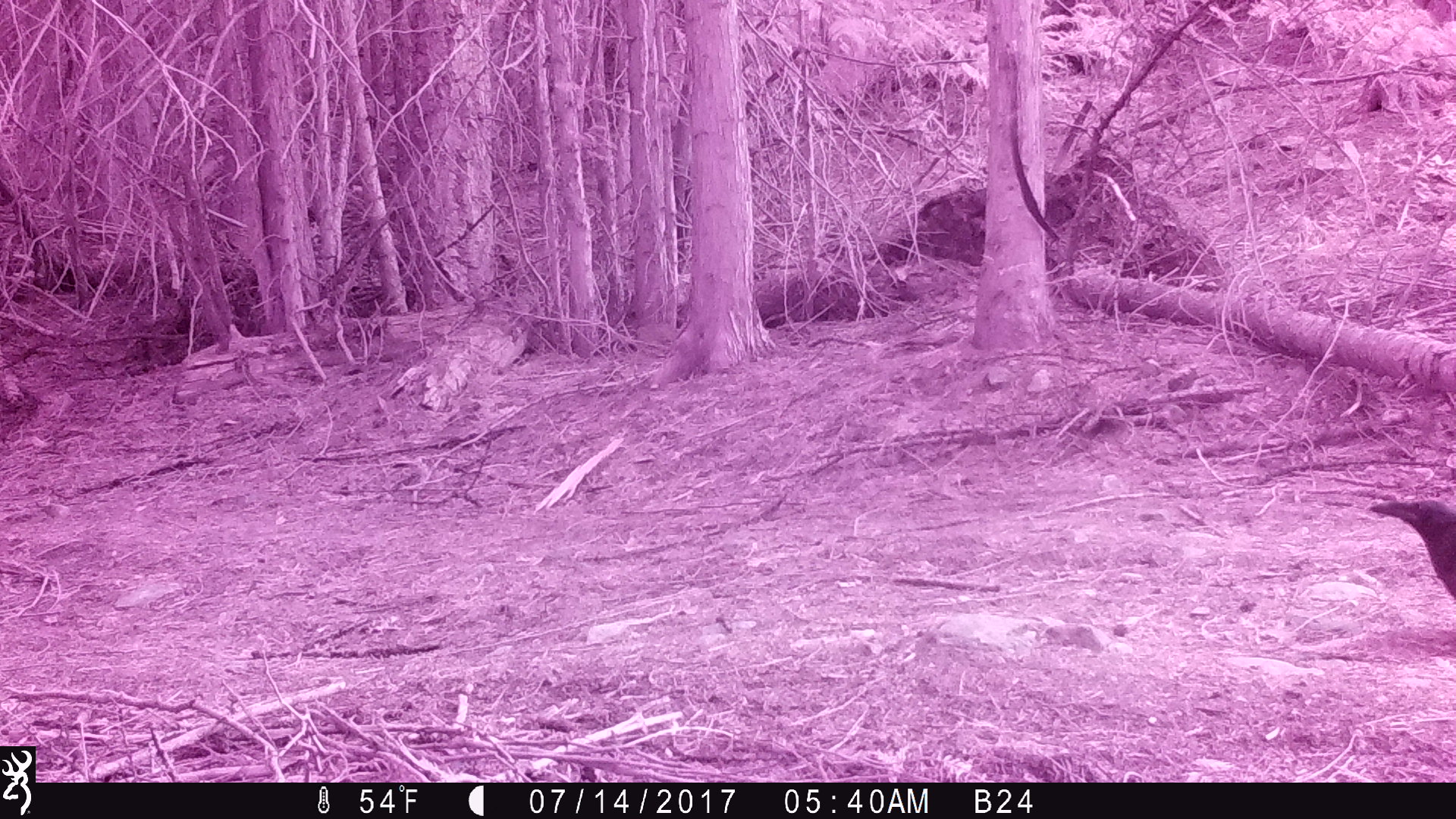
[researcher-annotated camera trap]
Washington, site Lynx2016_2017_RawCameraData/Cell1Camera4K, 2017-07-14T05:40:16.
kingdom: Animalia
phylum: Chordata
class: Aves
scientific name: Aves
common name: birds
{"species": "Aves (birds)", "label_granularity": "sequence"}